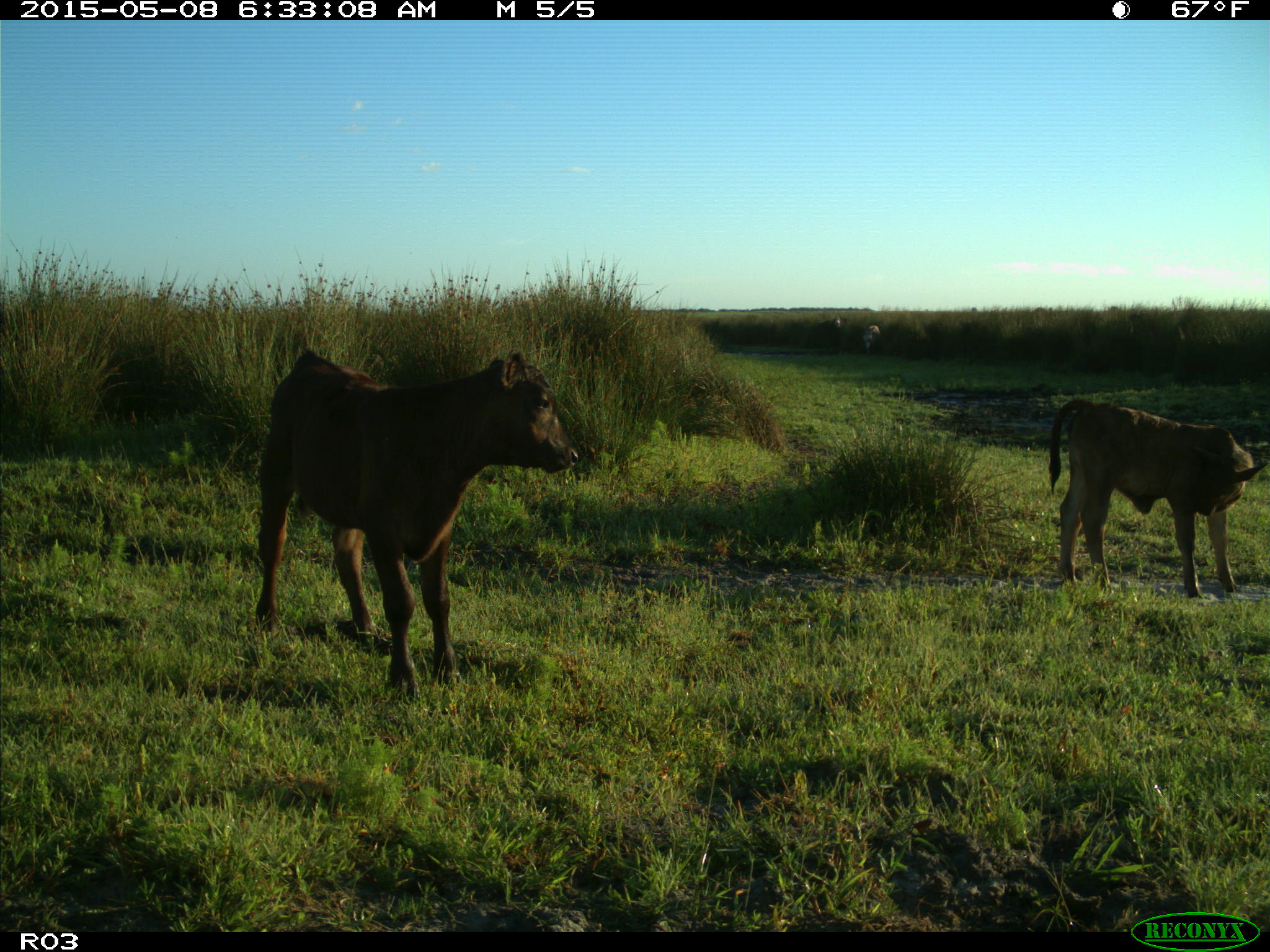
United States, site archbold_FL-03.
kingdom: Animalia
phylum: Chordata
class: Mammalia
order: Artiodactyla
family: Bovidae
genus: Bos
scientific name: Bos taurus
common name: domestic cow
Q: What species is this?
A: Bos taurus (domestic cow).